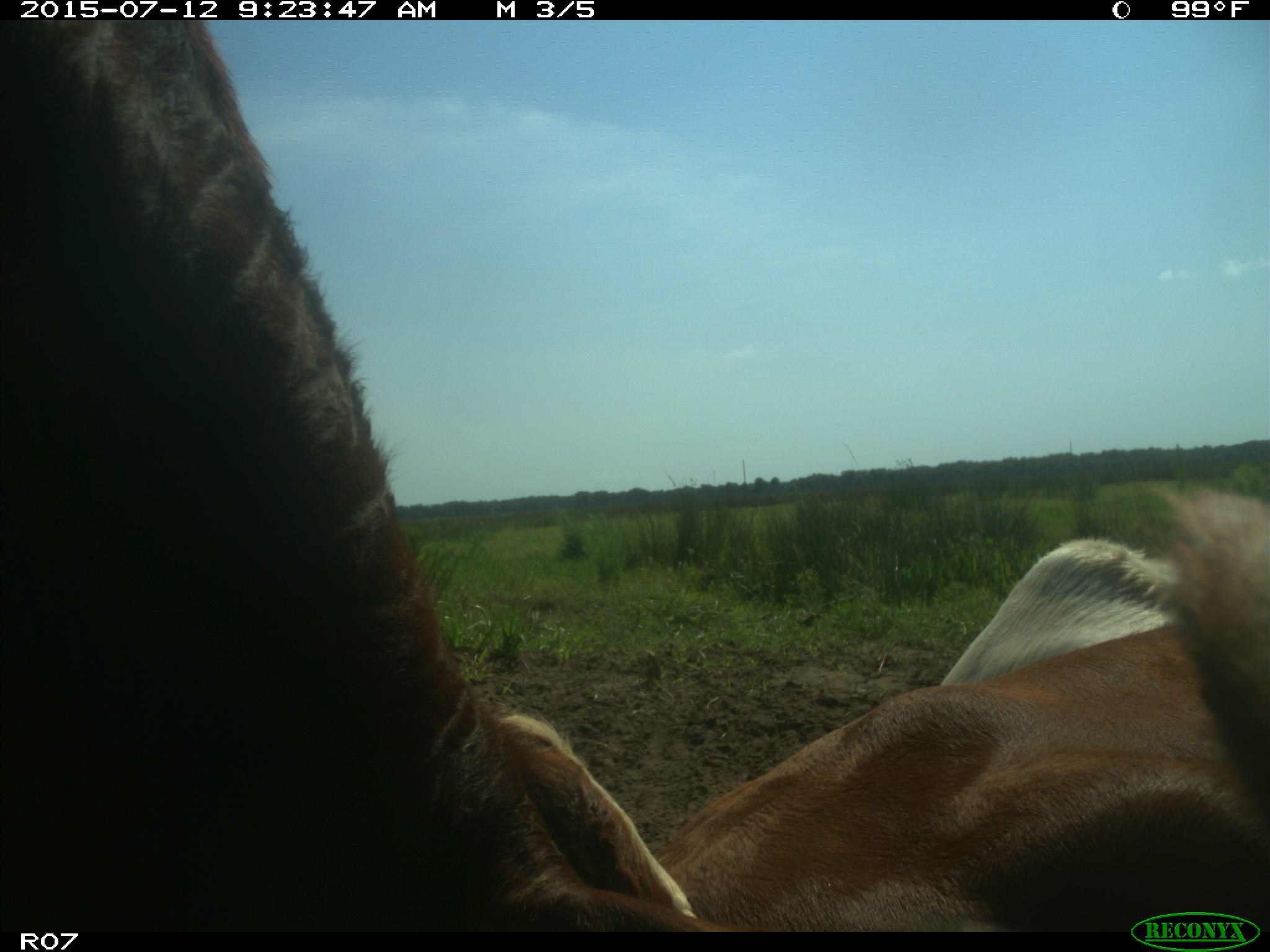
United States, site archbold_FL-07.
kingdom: Animalia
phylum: Chordata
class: Mammalia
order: Artiodactyla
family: Bovidae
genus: Bos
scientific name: Bos taurus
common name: domestic cow